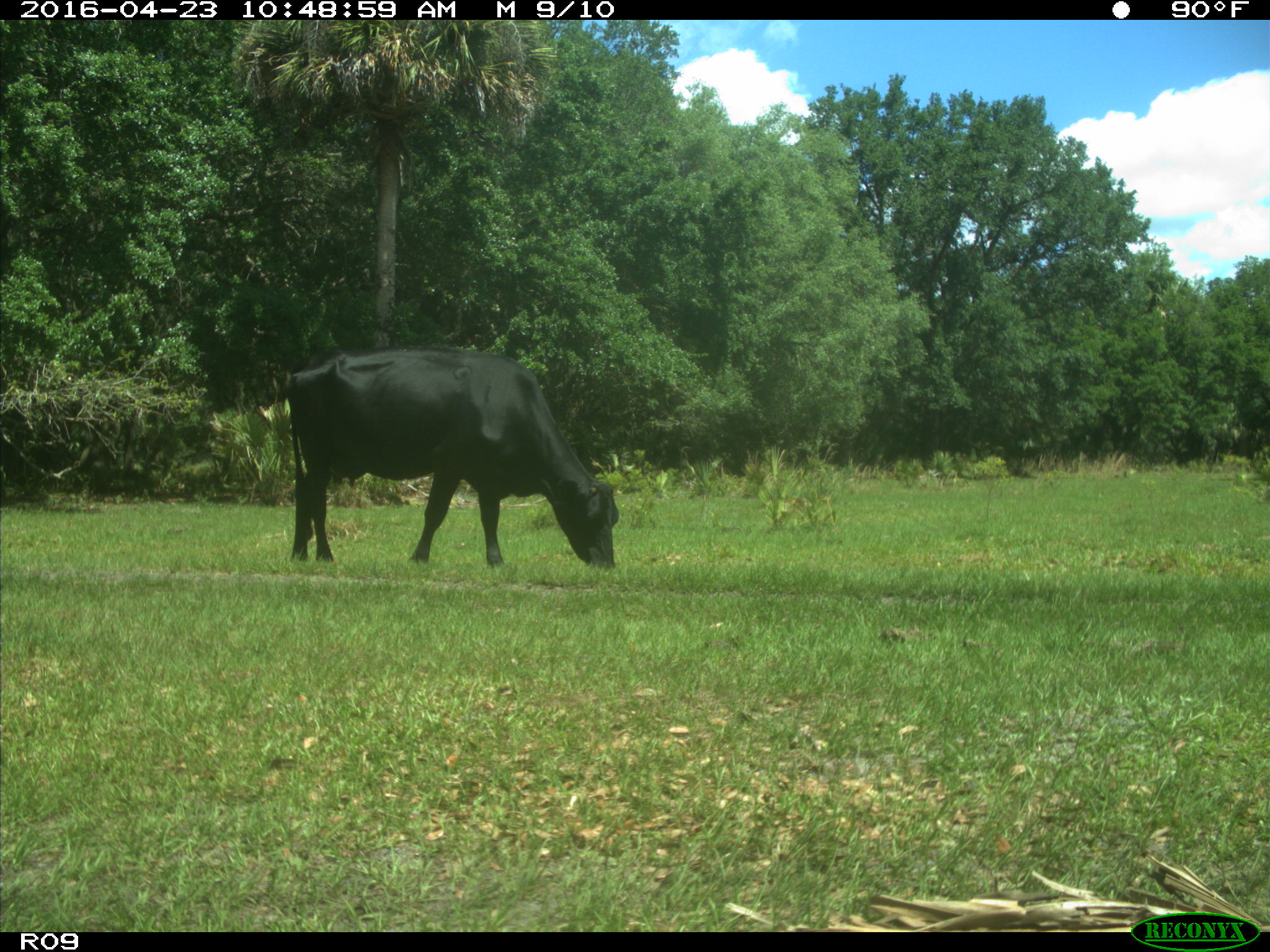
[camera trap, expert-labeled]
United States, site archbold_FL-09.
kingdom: Animalia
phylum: Chordata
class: Mammalia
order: Artiodactyla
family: Bovidae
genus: Bos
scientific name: Bos taurus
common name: domestic cow